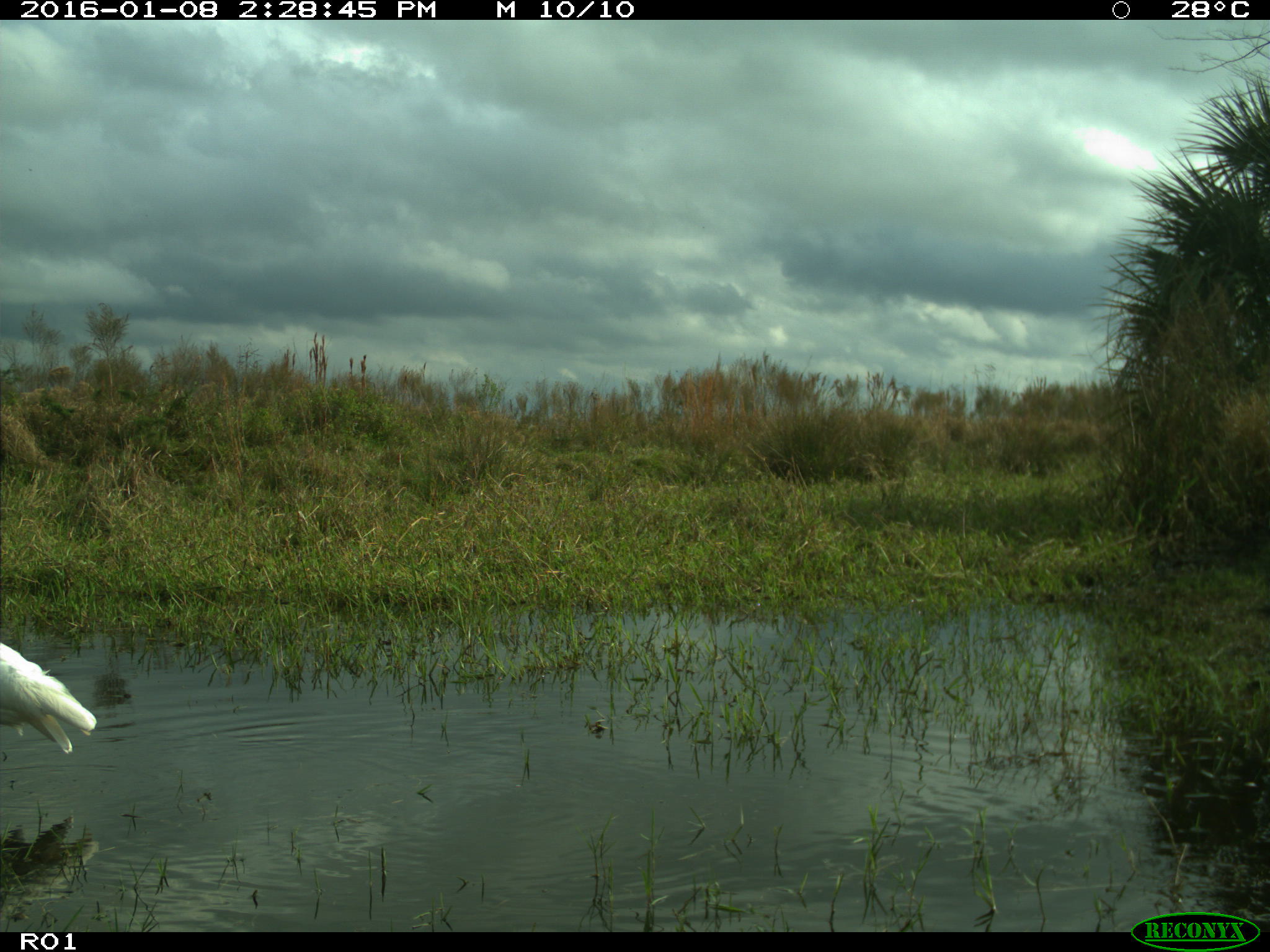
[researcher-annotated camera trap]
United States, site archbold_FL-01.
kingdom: Animalia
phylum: Chordata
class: Aves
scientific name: Aves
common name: birds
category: unidentified bird